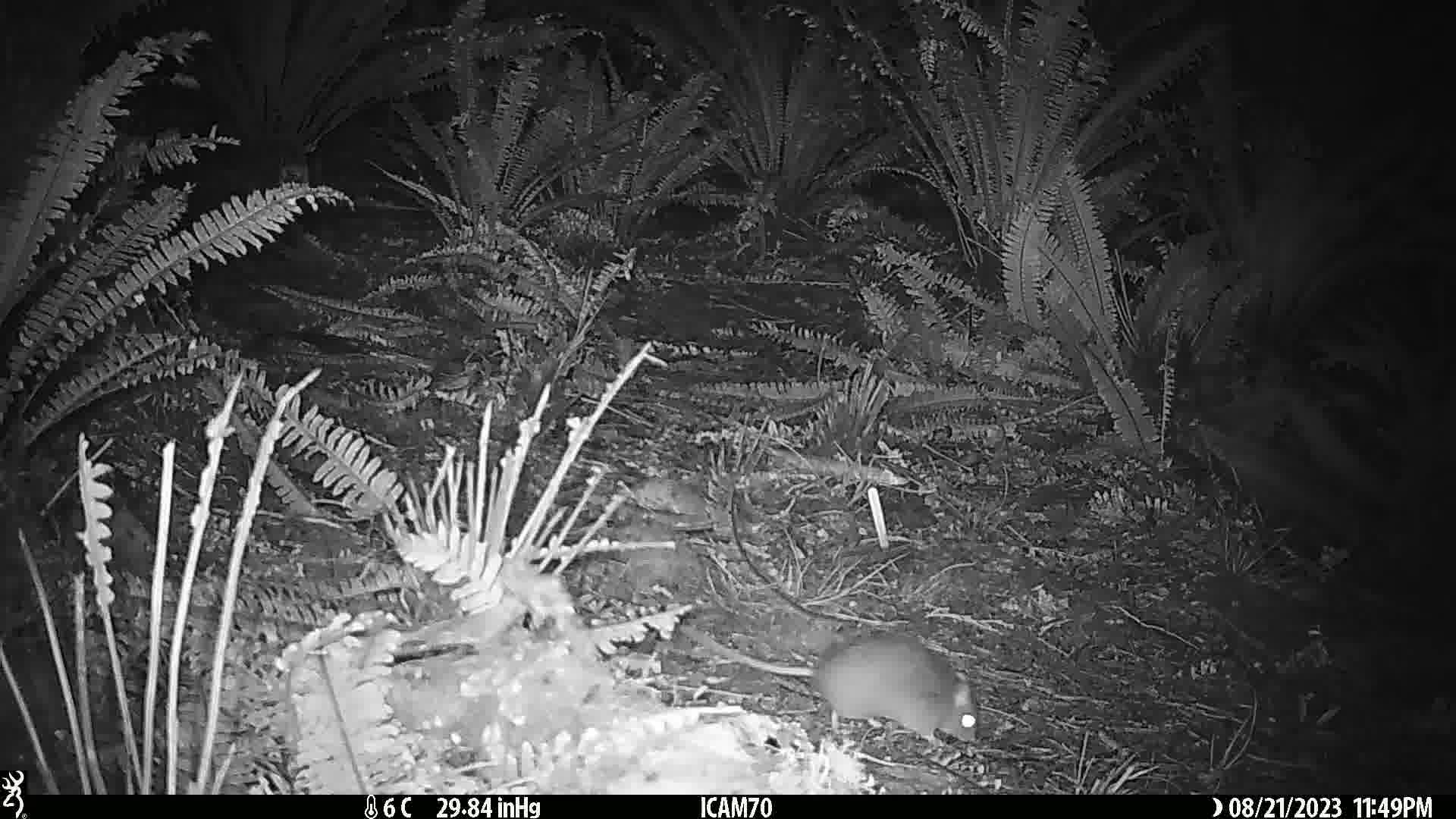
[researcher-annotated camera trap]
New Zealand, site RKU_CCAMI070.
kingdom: Animalia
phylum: Chordata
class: Mammalia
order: Rodentia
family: Muridae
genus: Rattus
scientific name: Rattus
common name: rat